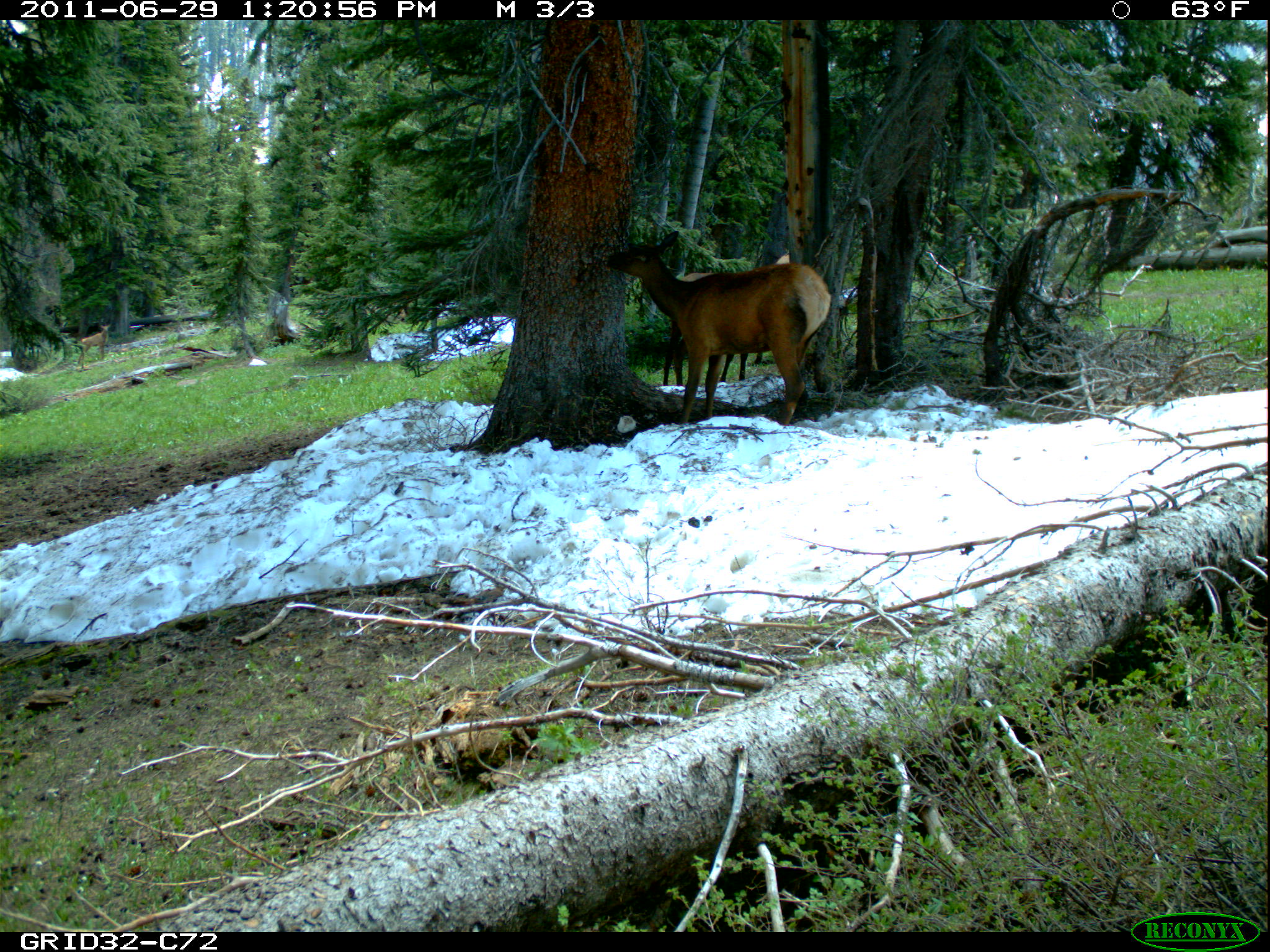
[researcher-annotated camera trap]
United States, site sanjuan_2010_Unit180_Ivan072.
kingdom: Animalia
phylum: Chordata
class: Mammalia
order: Artiodactyla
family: Cervidae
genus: Cervus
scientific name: Cervus elaphus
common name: red deer